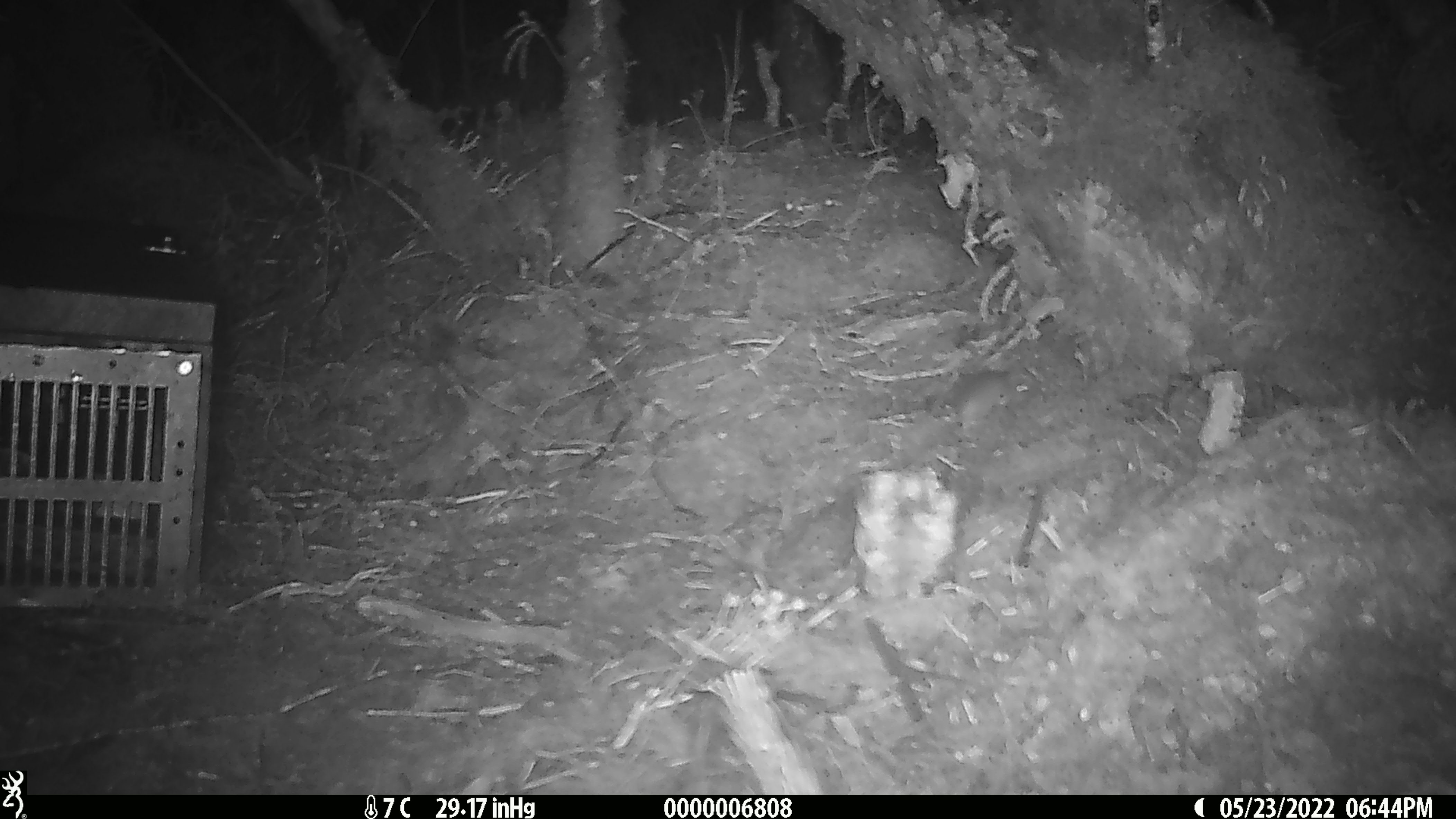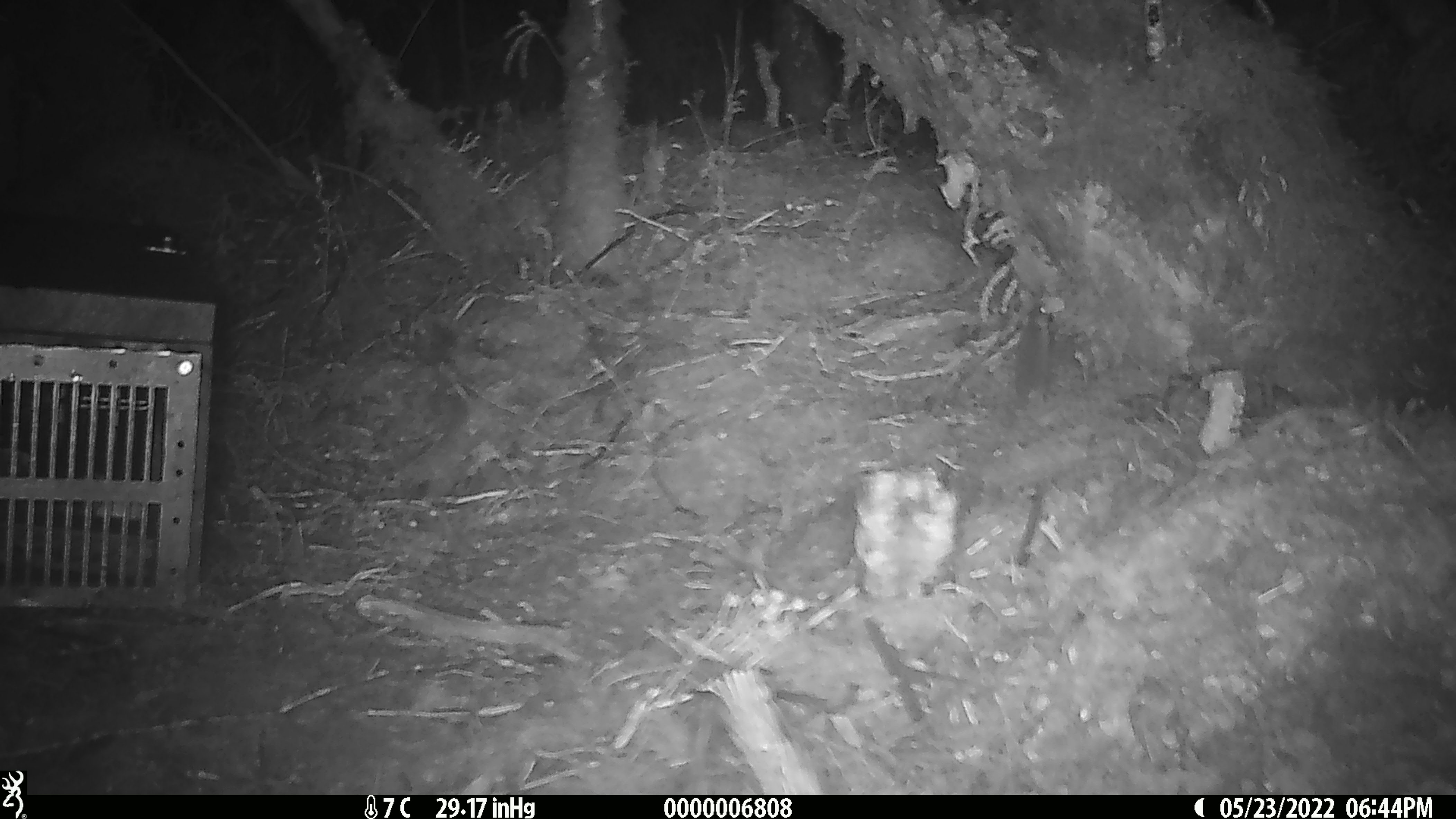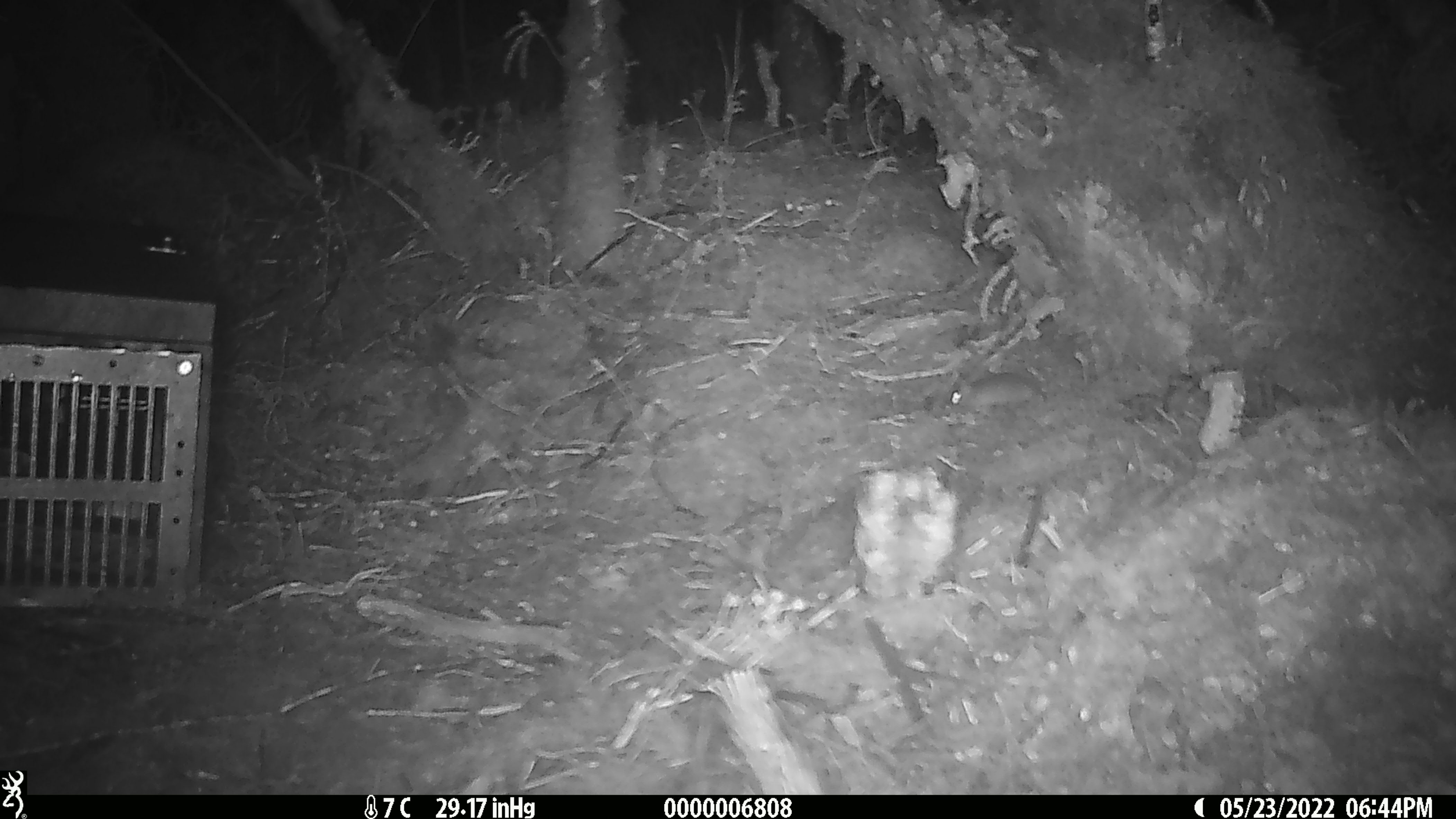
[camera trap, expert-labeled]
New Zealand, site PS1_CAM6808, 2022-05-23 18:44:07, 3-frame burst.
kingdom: Animalia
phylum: Chordata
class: Mammalia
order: Rodentia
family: Muridae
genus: Mus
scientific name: Mus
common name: mouse